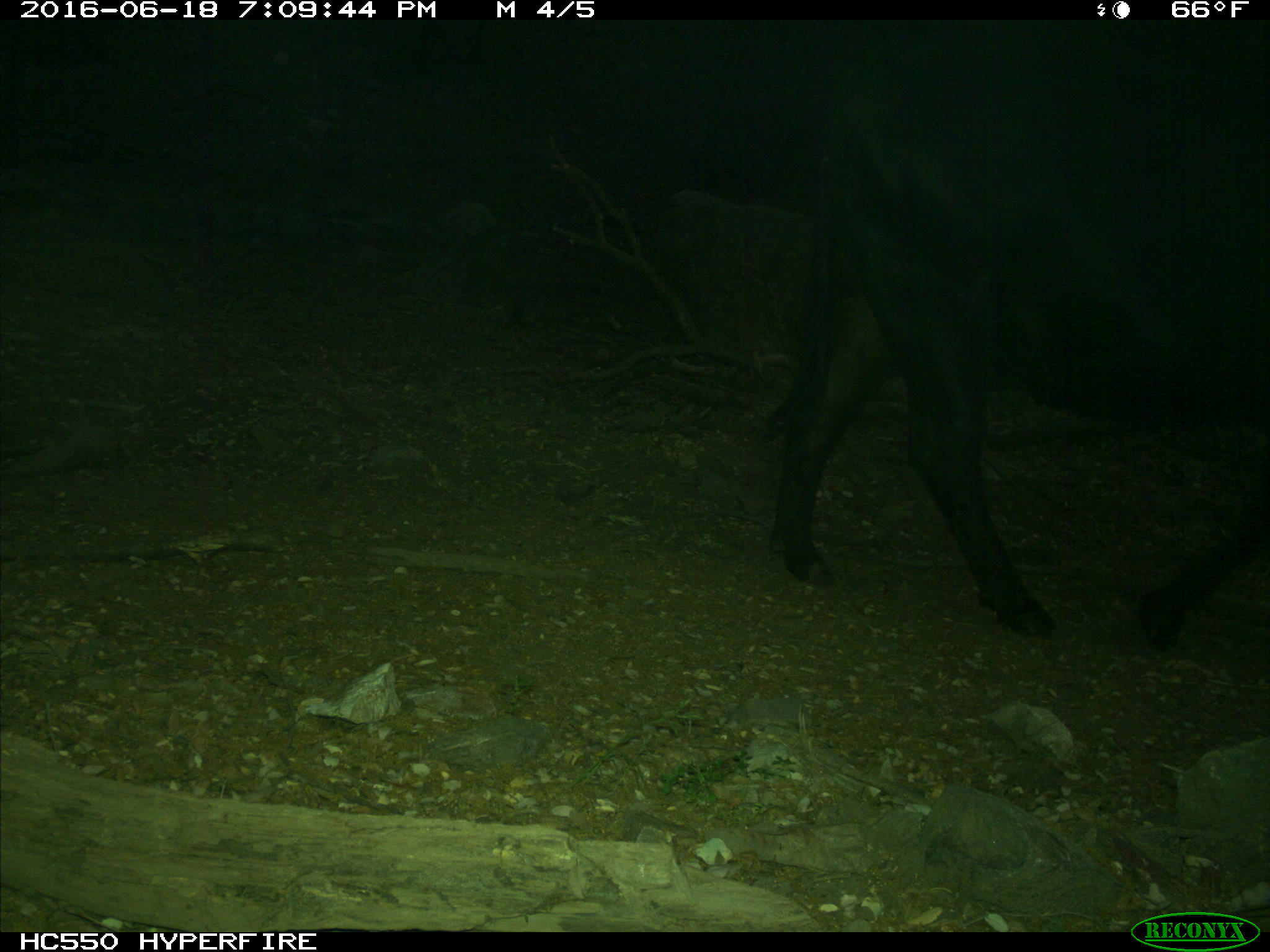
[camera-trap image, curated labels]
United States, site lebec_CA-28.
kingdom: Animalia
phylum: Chordata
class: Mammalia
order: Artiodactyla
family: Bovidae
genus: Bos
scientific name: Bos taurus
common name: domestic cow